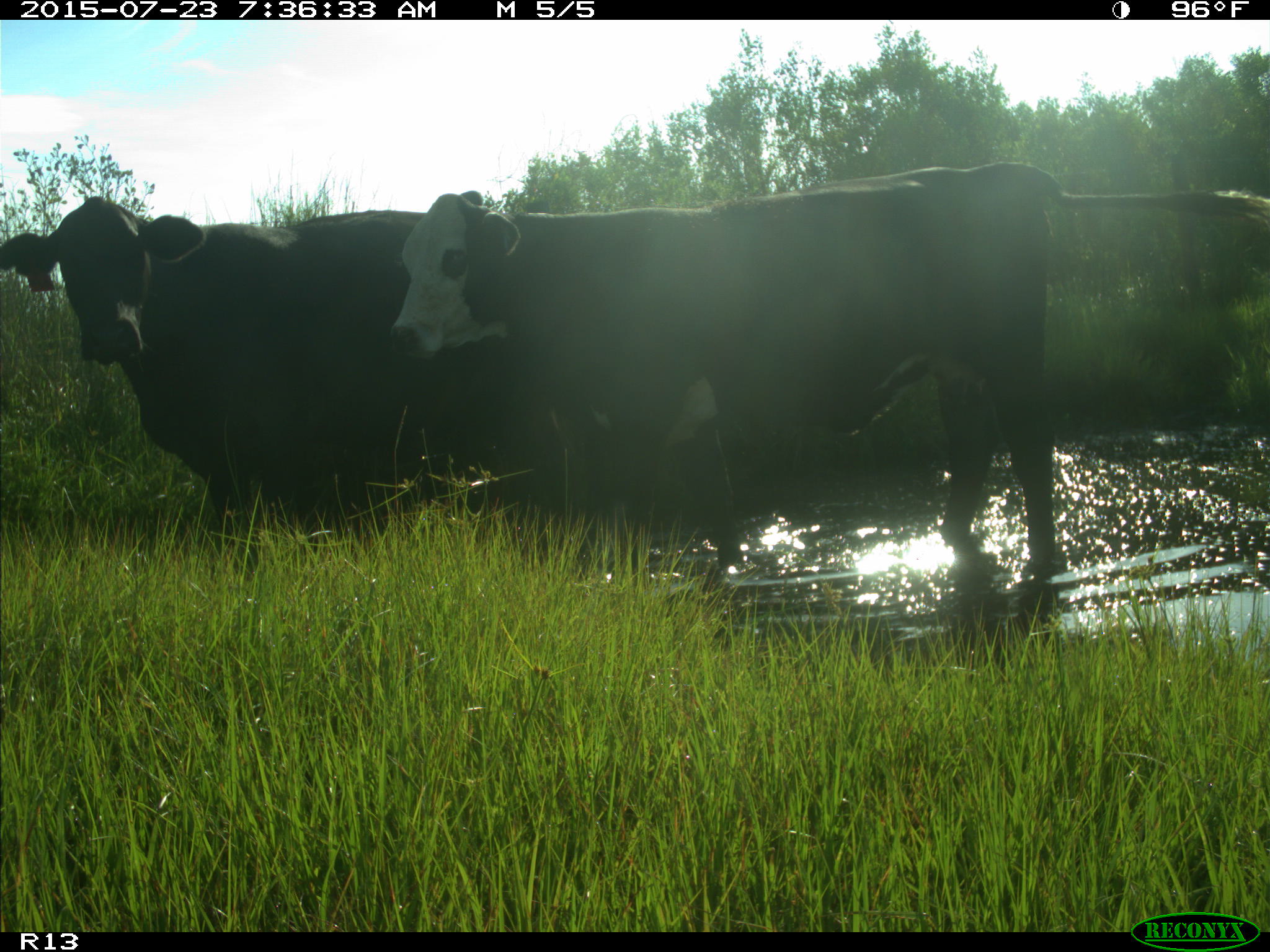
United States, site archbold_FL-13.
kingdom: Animalia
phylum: Chordata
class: Mammalia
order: Artiodactyla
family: Bovidae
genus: Bos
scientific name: Bos taurus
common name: domestic cow